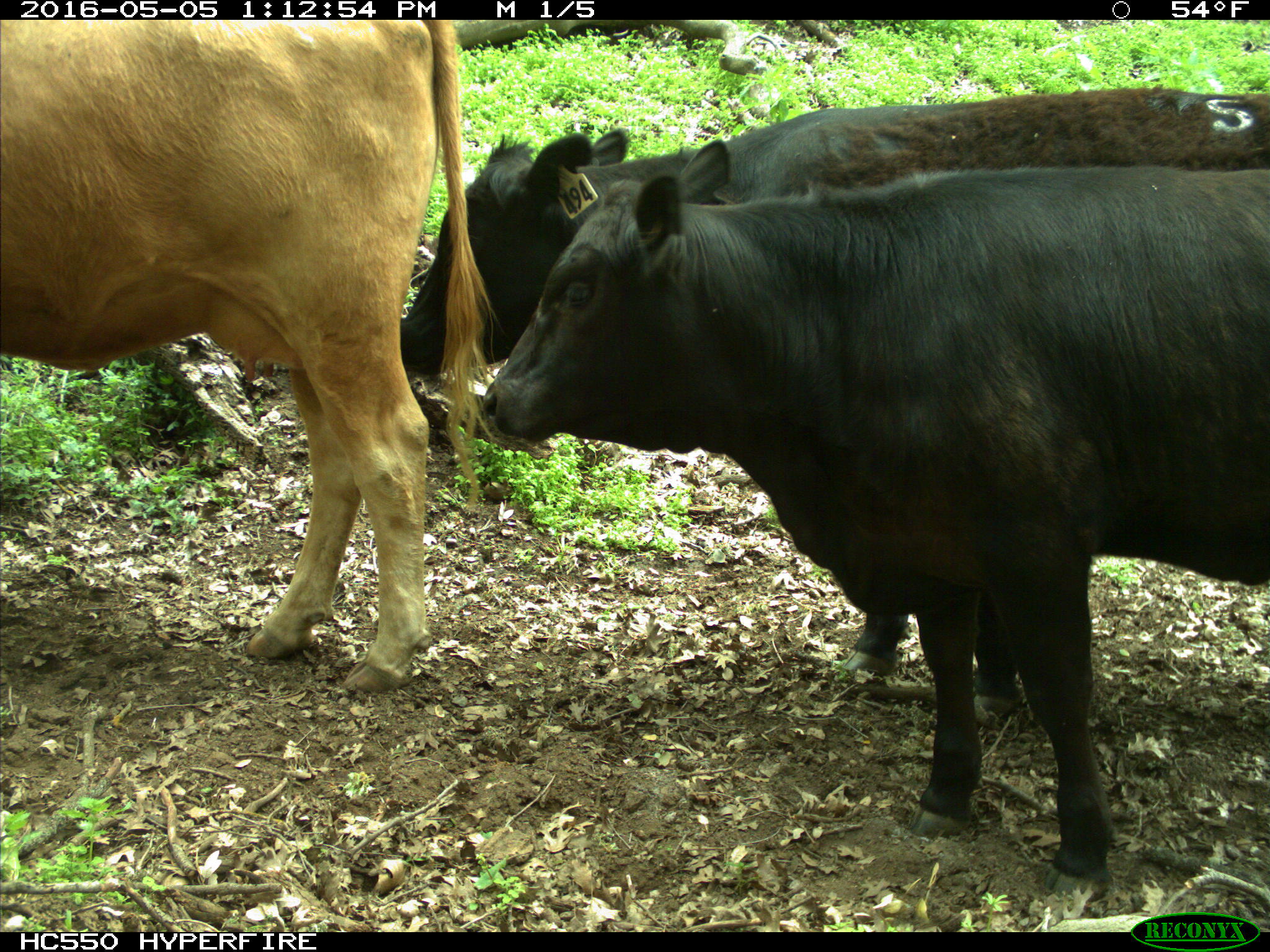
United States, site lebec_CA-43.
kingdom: Animalia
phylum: Chordata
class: Mammalia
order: Artiodactyla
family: Bovidae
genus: Bos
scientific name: Bos taurus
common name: domestic cow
Bos taurus (domestic cow).